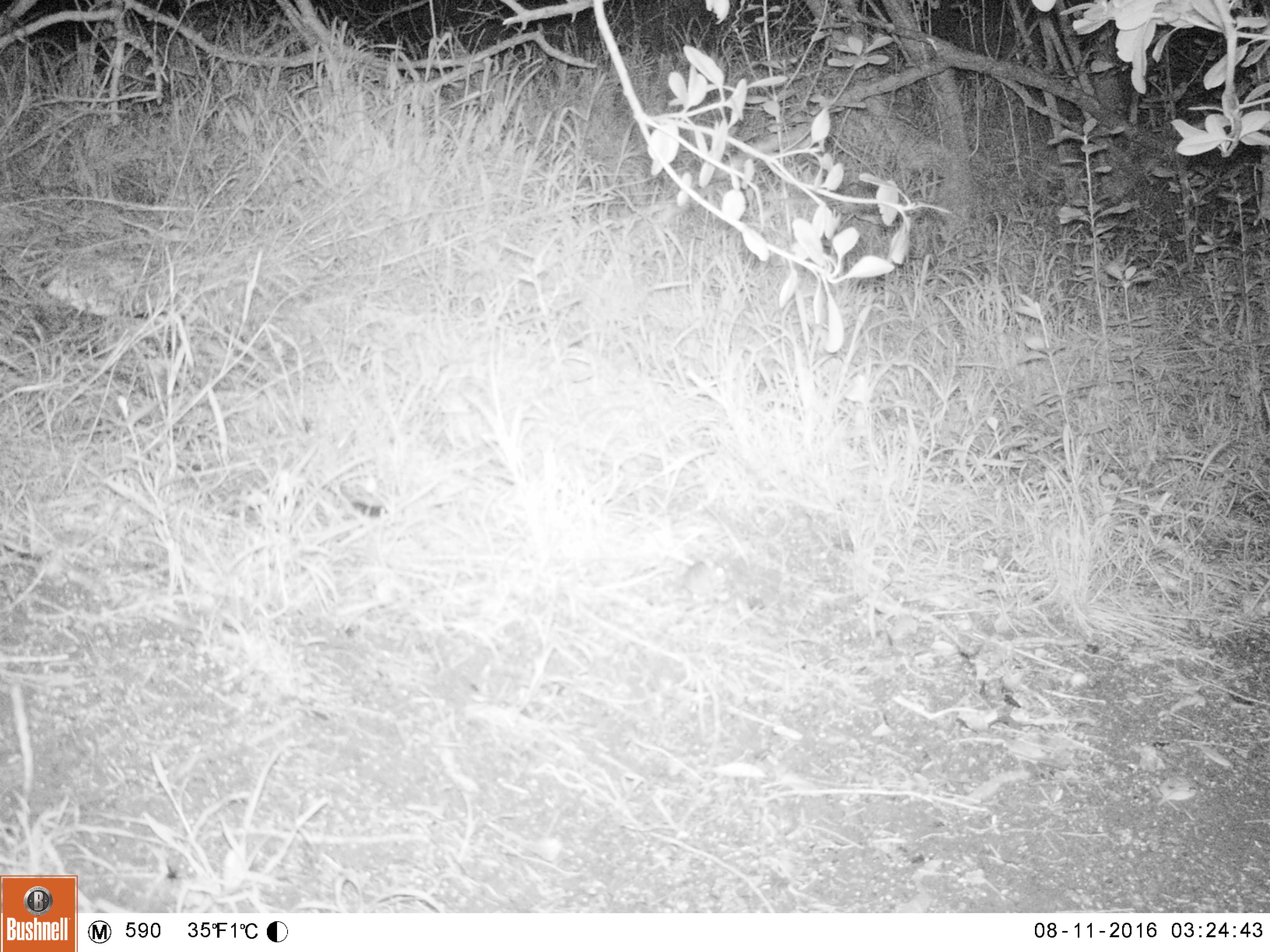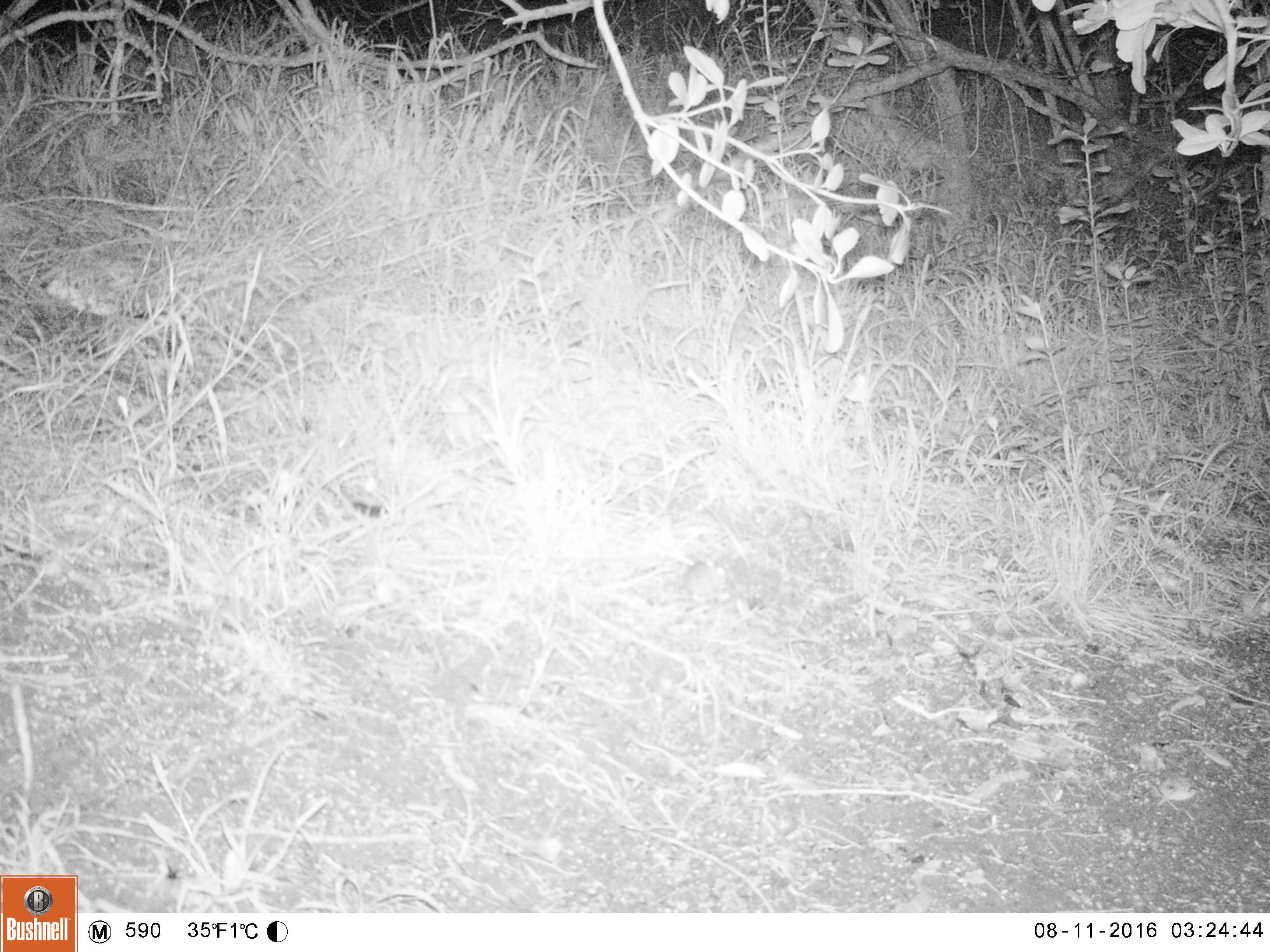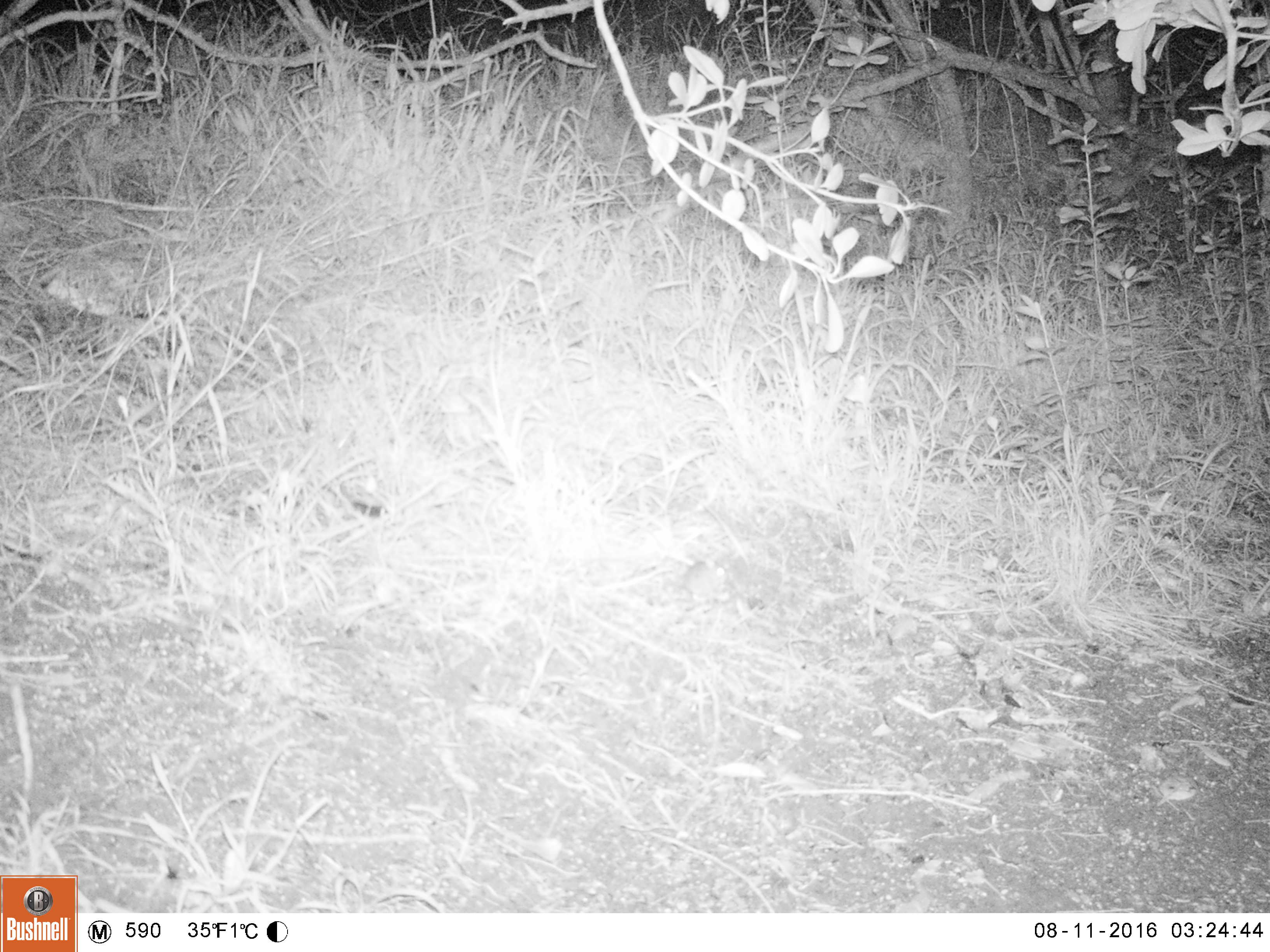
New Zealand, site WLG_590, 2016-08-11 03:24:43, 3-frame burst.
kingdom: Animalia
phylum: Chordata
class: Mammalia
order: Rodentia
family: Muridae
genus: Mus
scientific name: Mus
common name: mouse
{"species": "mouse (Mus)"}